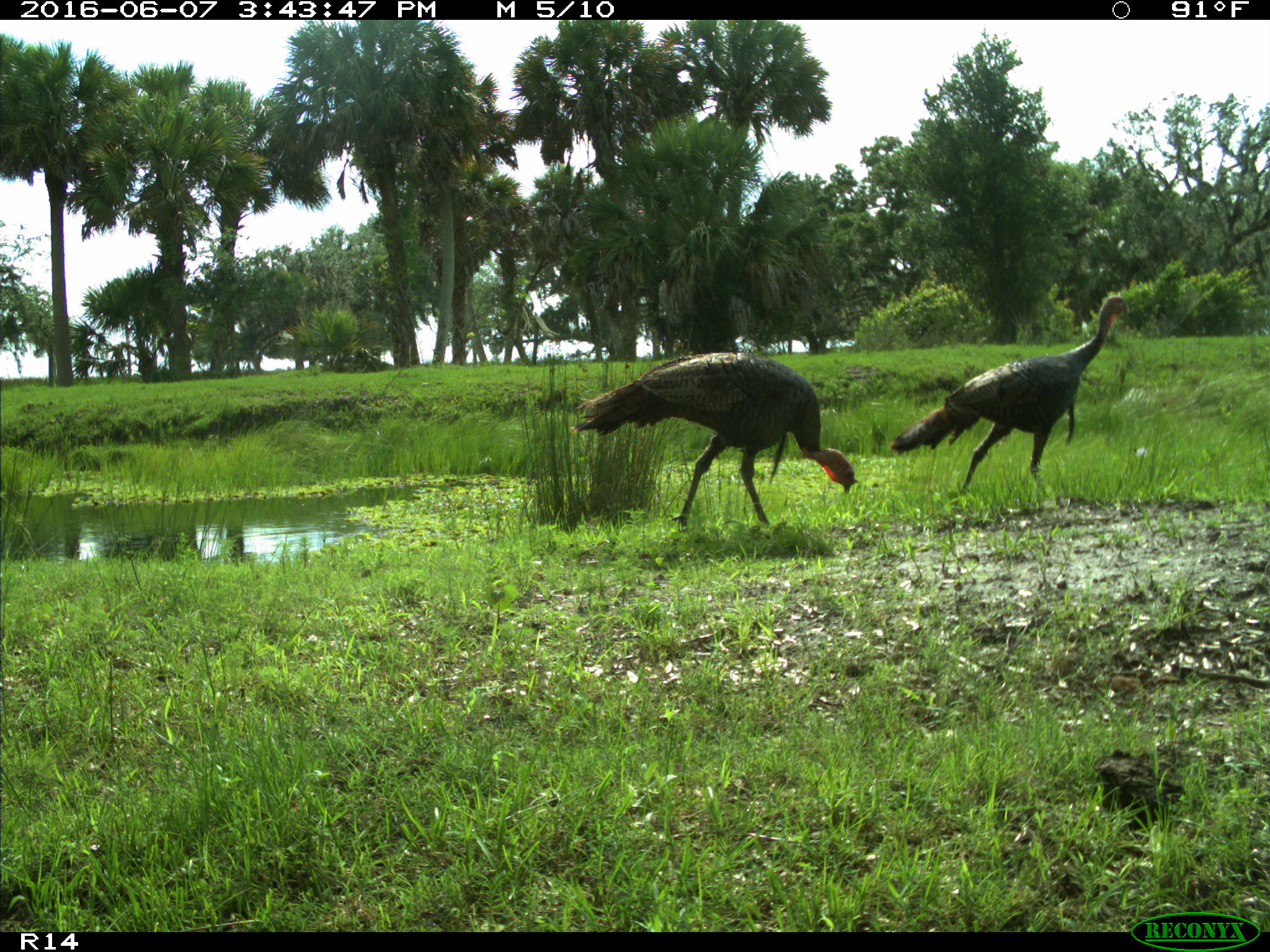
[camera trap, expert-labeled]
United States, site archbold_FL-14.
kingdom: Animalia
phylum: Chordata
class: Aves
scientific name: Aves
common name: birds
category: unidentified bird